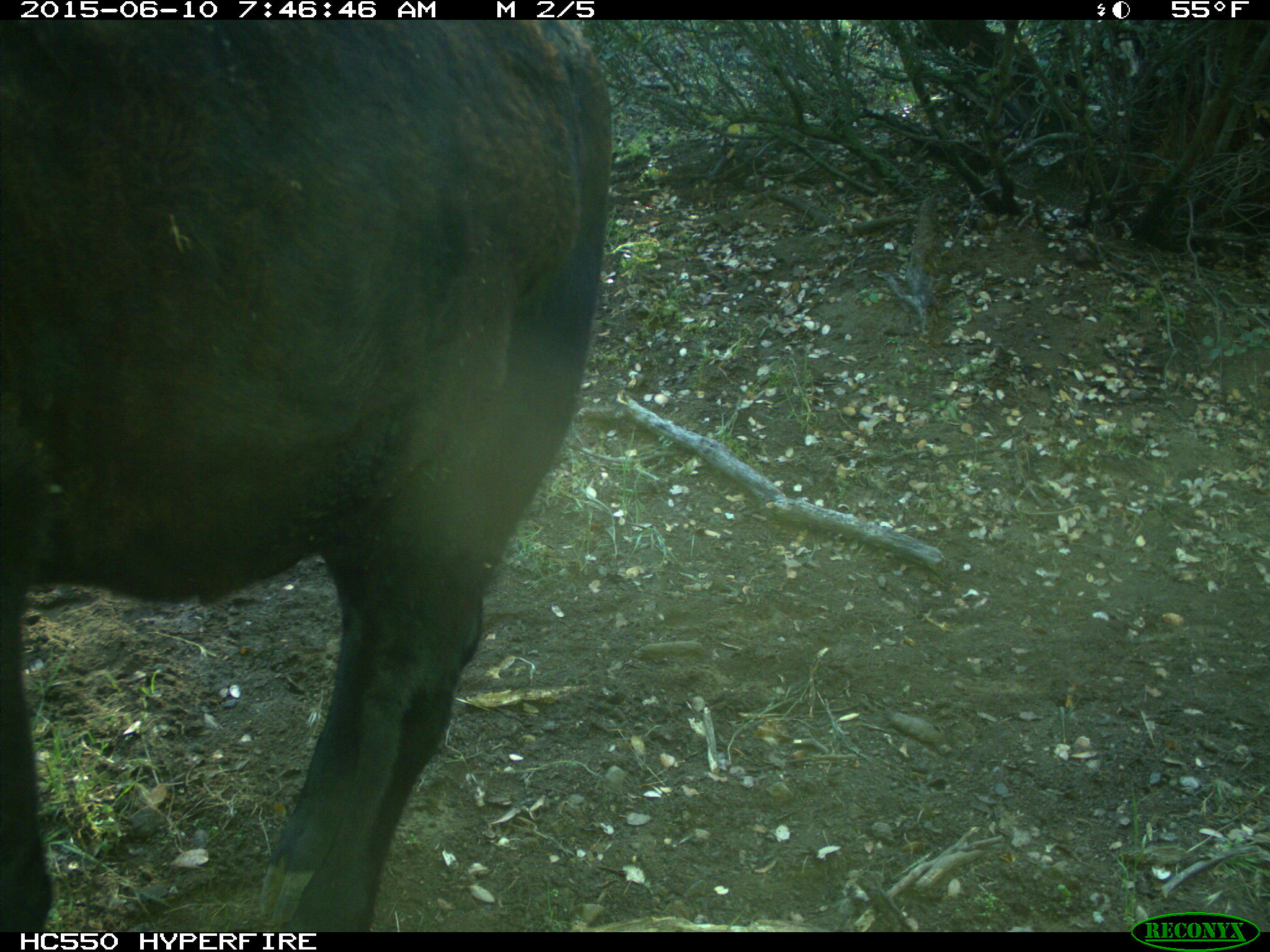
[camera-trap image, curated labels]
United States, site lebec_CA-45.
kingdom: Animalia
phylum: Chordata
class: Mammalia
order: Artiodactyla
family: Bovidae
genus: Bos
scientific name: Bos taurus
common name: domestic cow